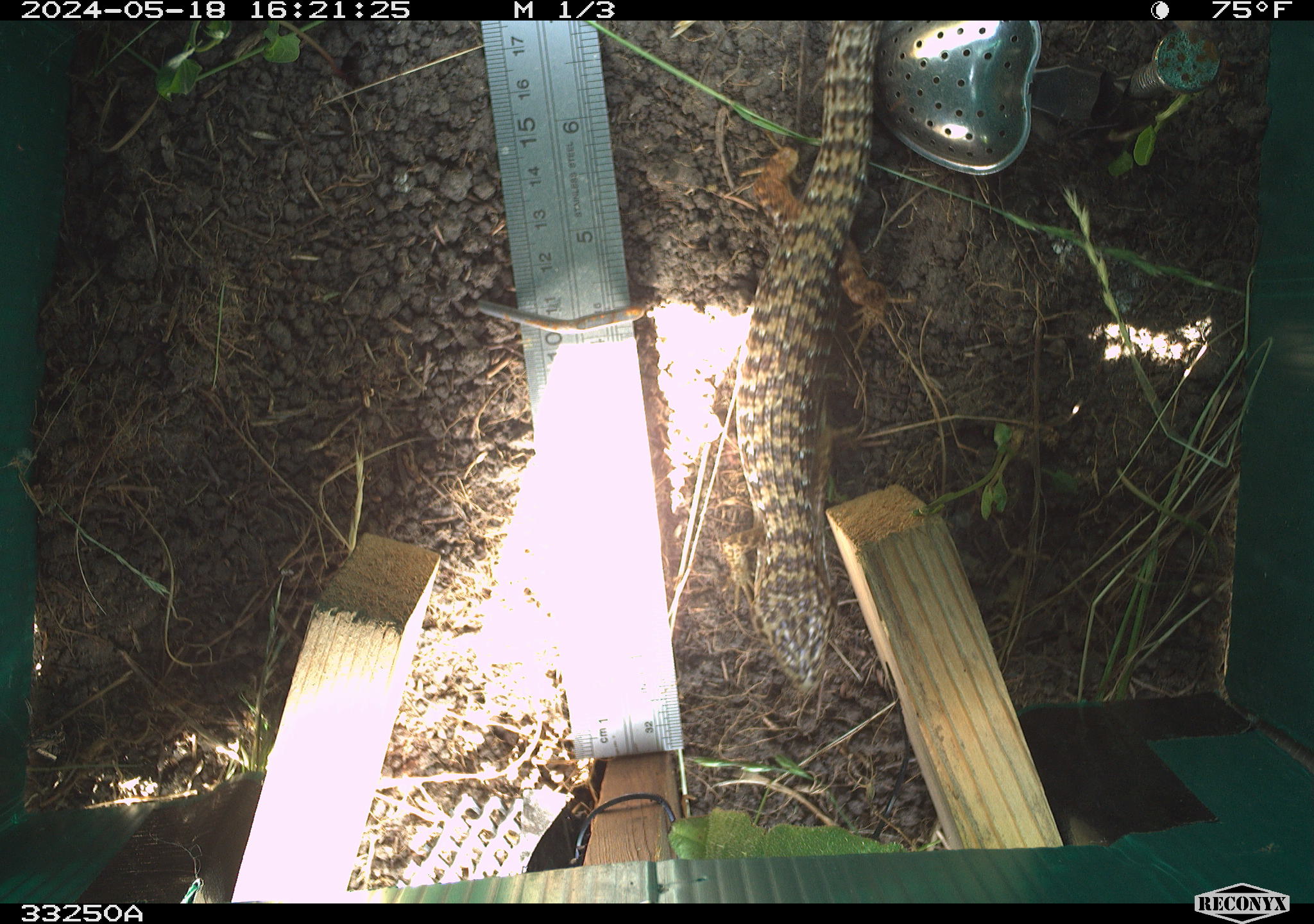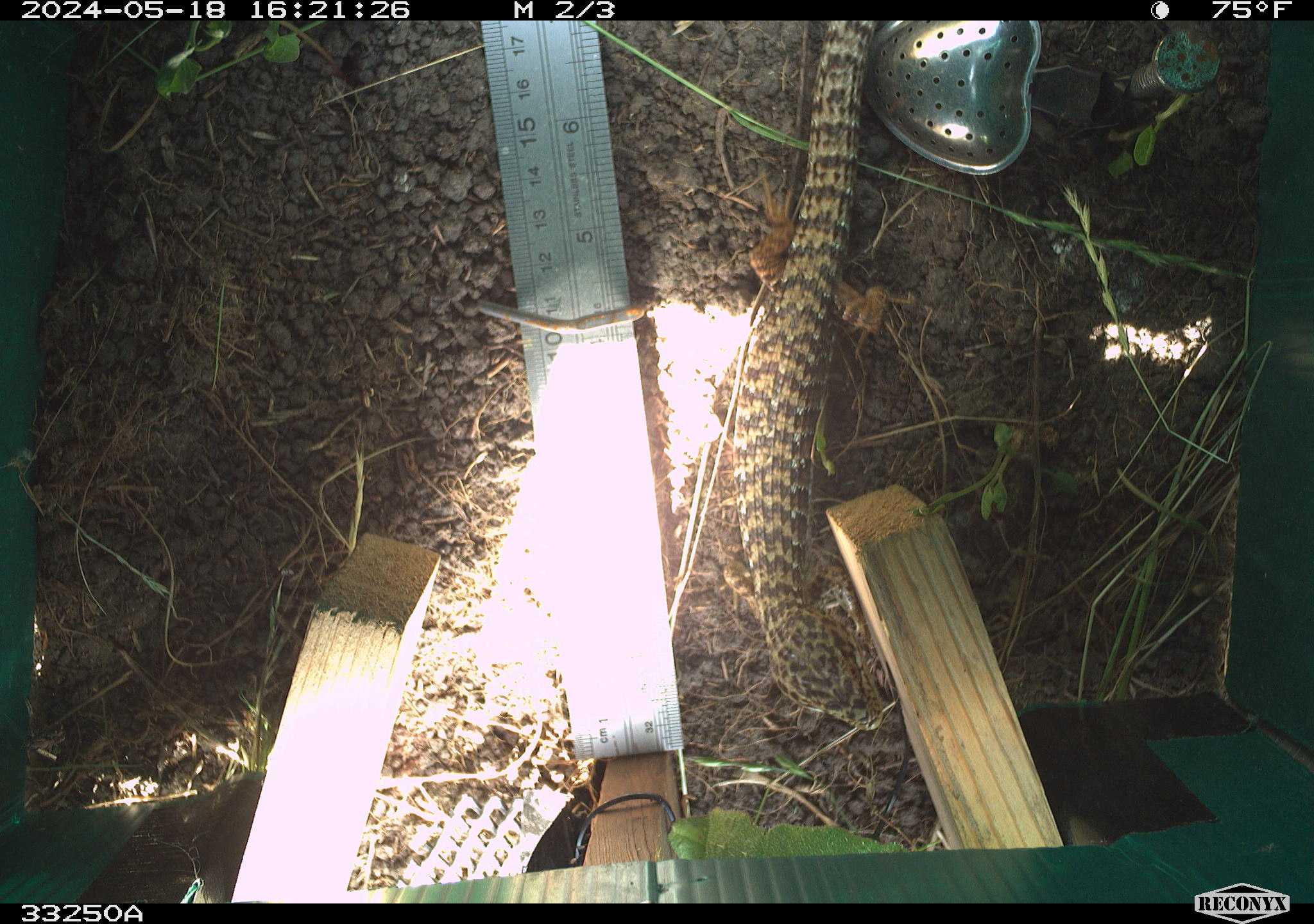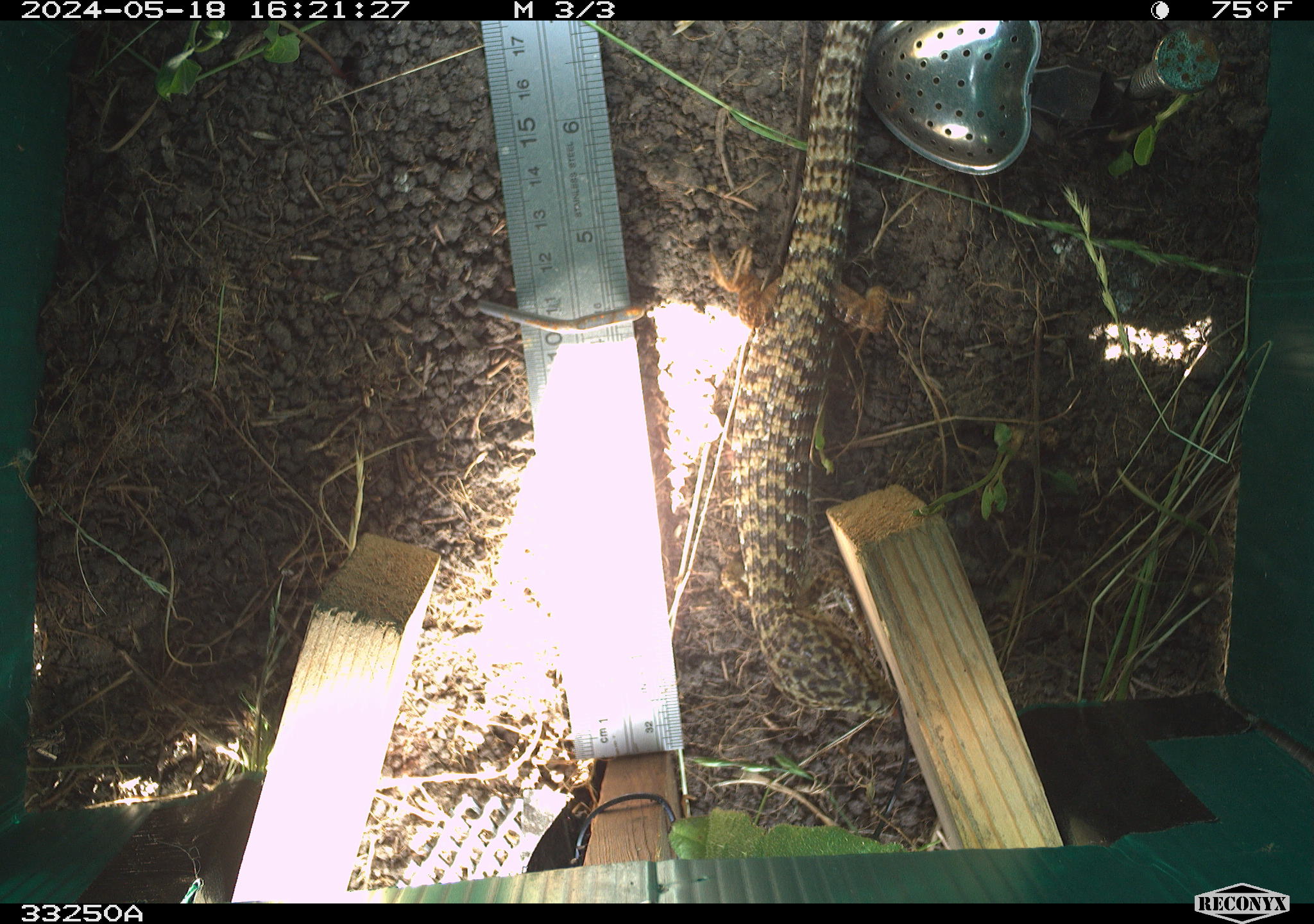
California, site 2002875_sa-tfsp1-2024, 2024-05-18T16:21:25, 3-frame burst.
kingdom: Animalia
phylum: Chordata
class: Reptilia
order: Squamata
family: Anguidae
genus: Elgaria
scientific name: Elgaria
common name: alligator lizards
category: elgaria species